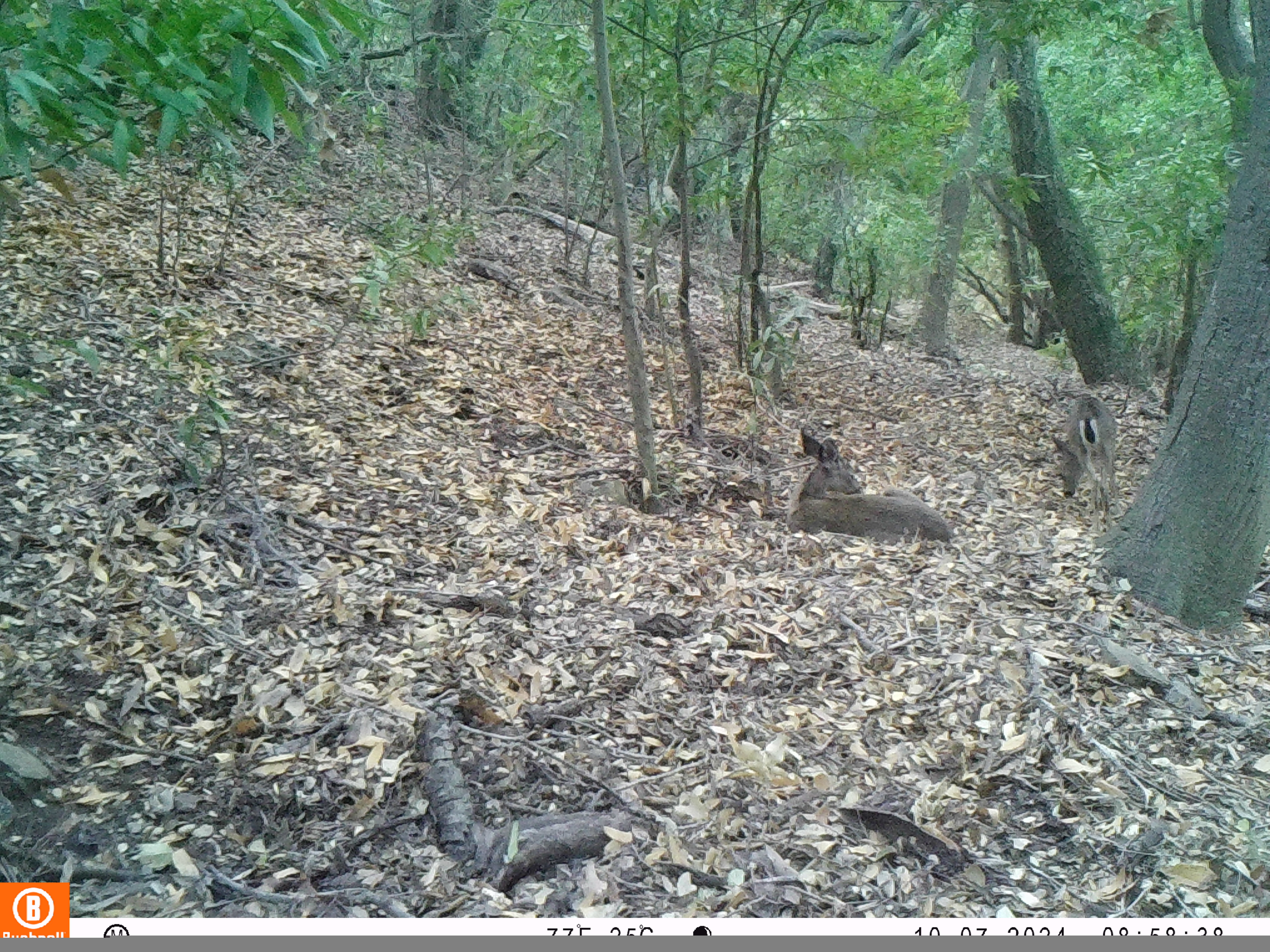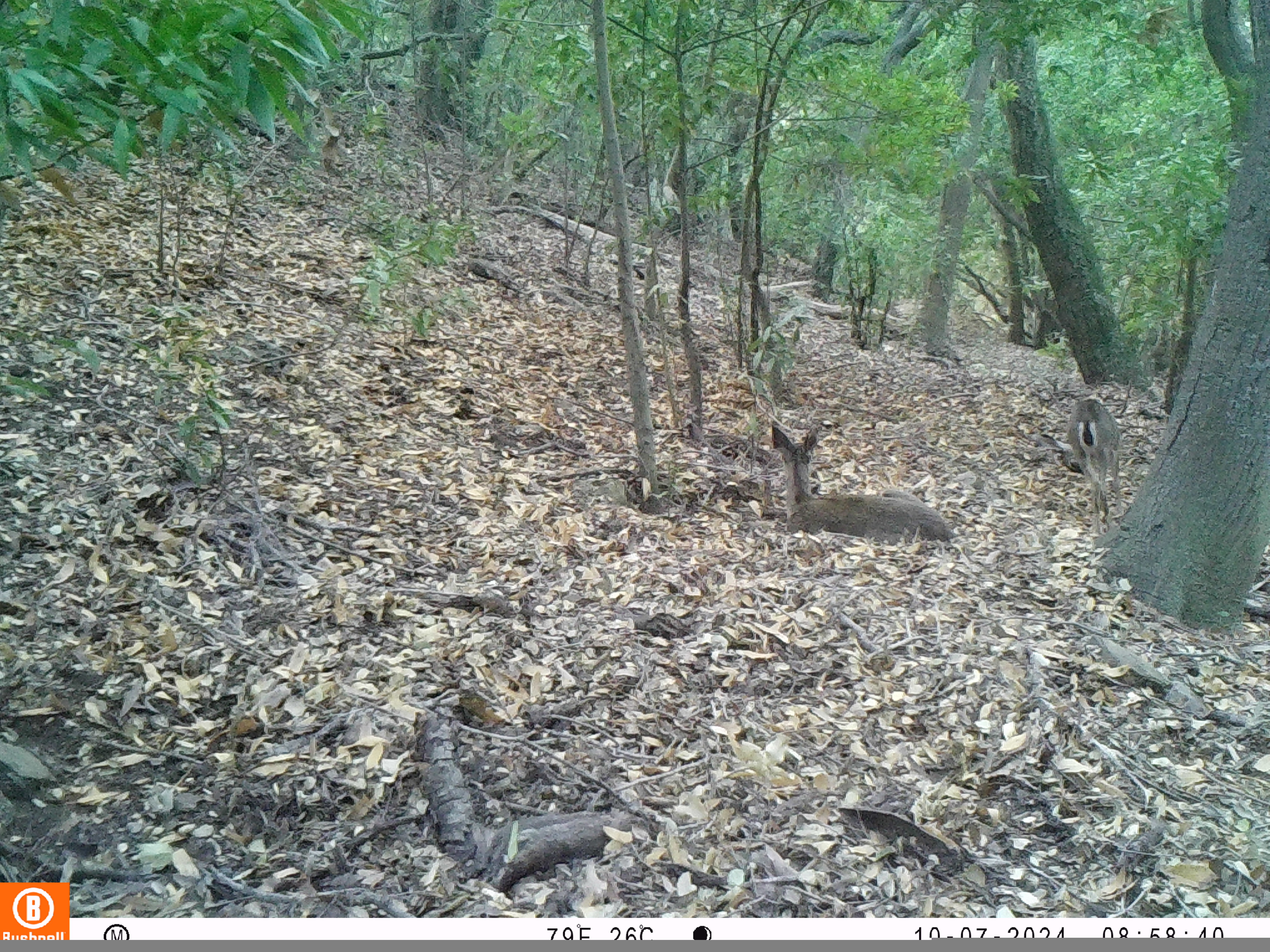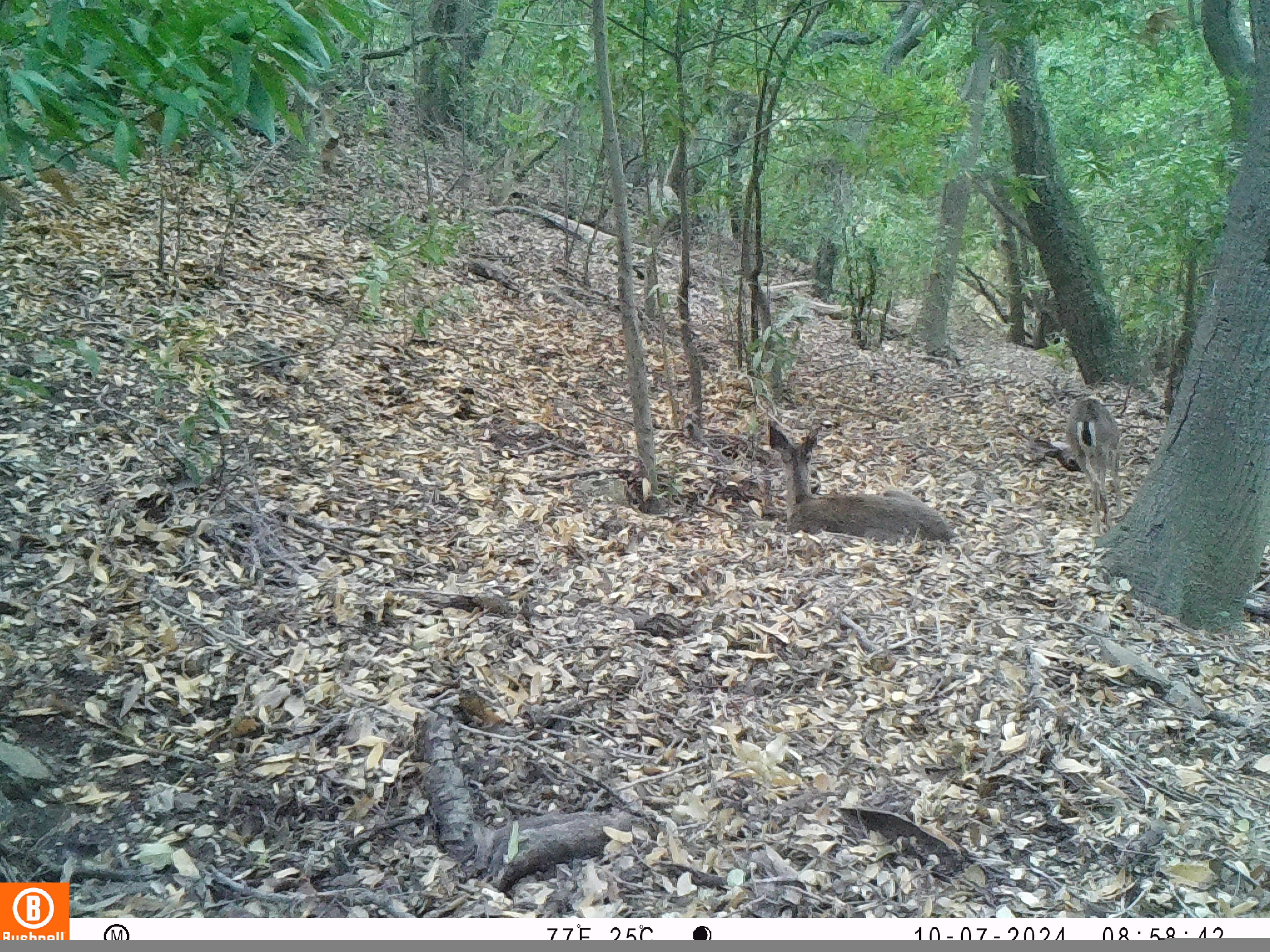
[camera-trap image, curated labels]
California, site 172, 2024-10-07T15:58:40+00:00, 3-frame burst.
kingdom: Animalia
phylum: Chordata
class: Mammalia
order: Artiodactyla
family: Cervidae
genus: Odocoileus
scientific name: Odocoileus hemionus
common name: mule deer